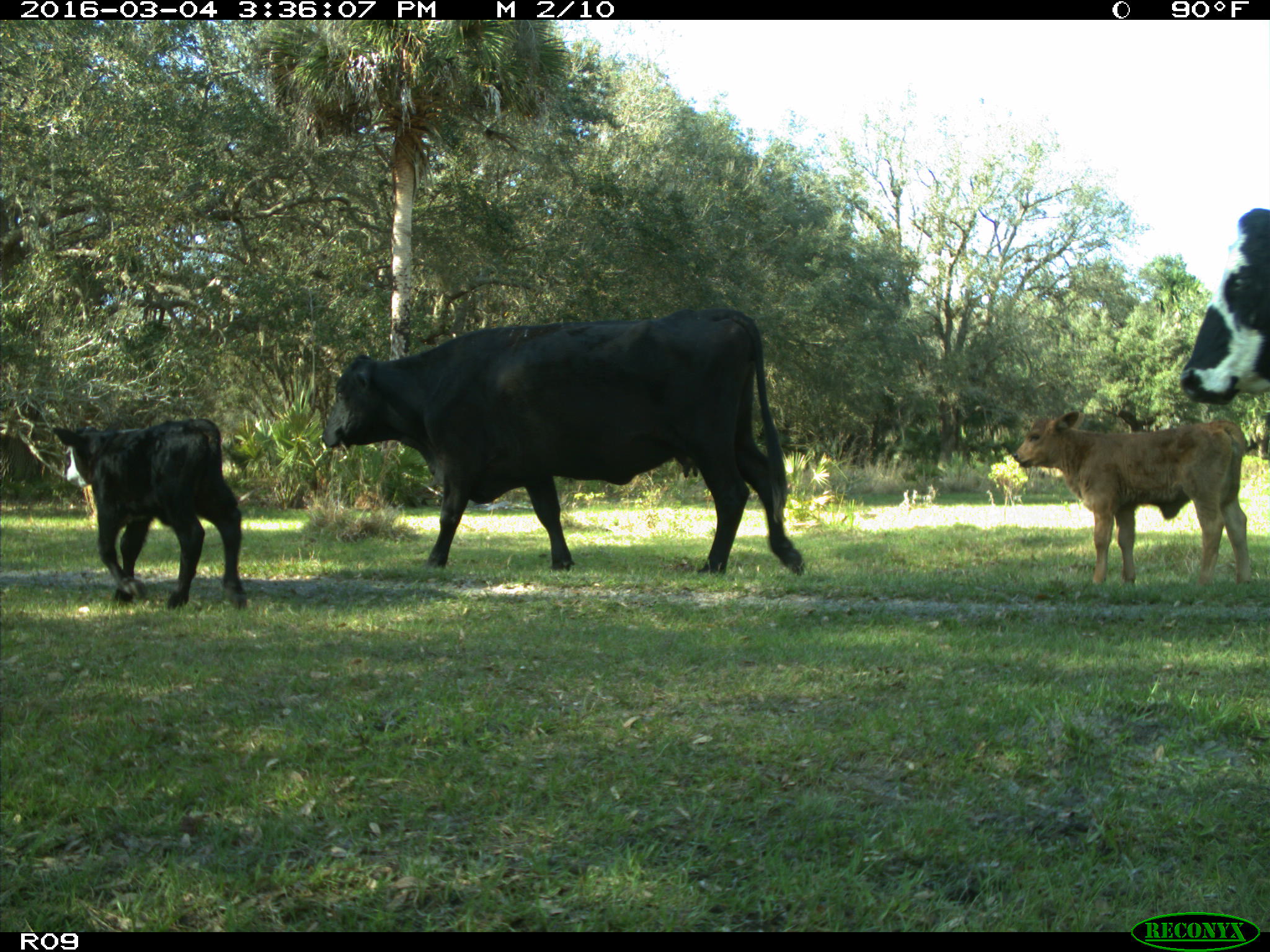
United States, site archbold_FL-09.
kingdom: Animalia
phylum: Chordata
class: Mammalia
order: Artiodactyla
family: Bovidae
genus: Bos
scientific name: Bos taurus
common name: domestic cow